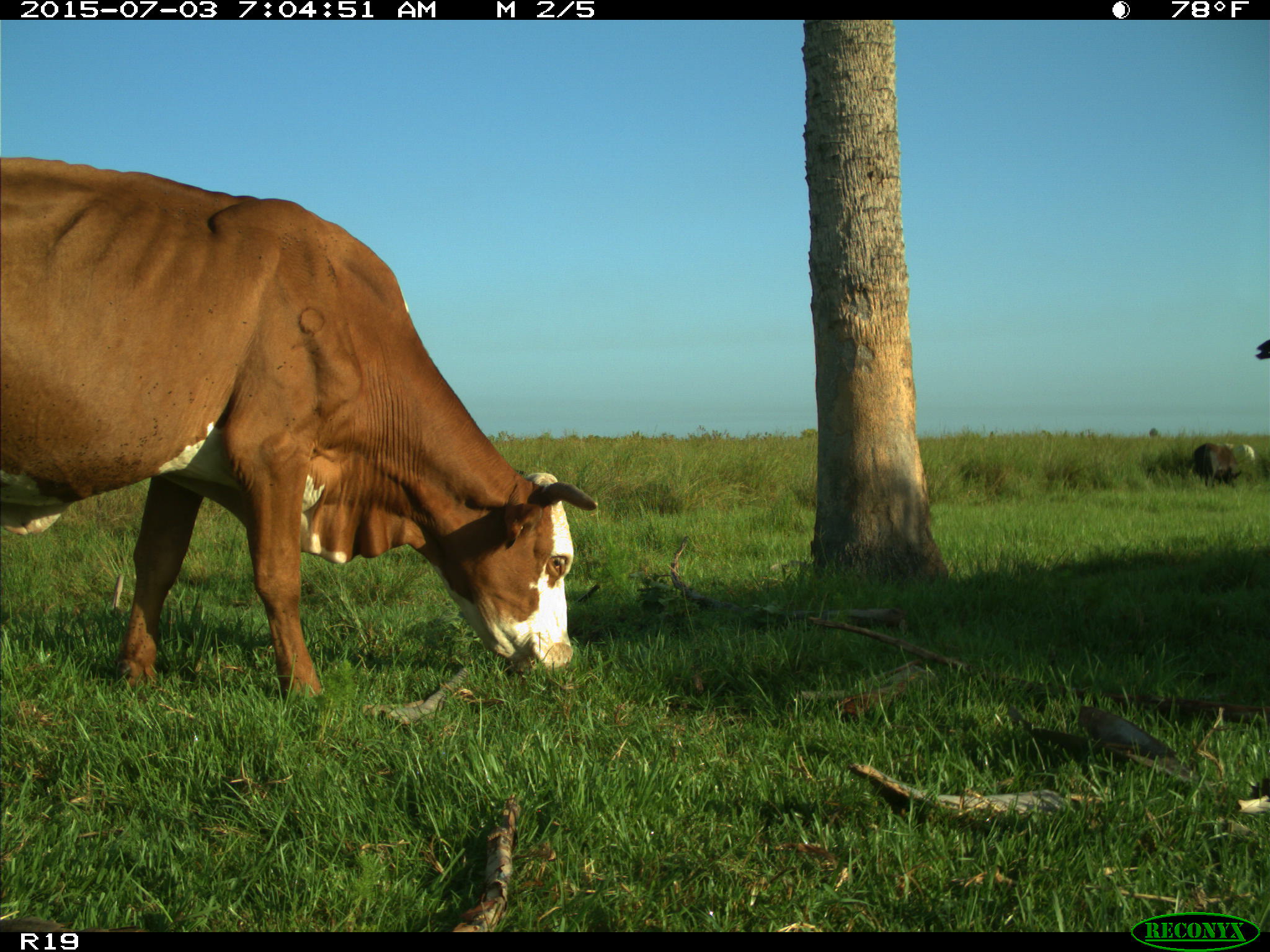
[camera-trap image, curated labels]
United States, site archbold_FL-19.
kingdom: Animalia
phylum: Chordata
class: Mammalia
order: Artiodactyla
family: Bovidae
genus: Bos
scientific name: Bos taurus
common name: domestic cow